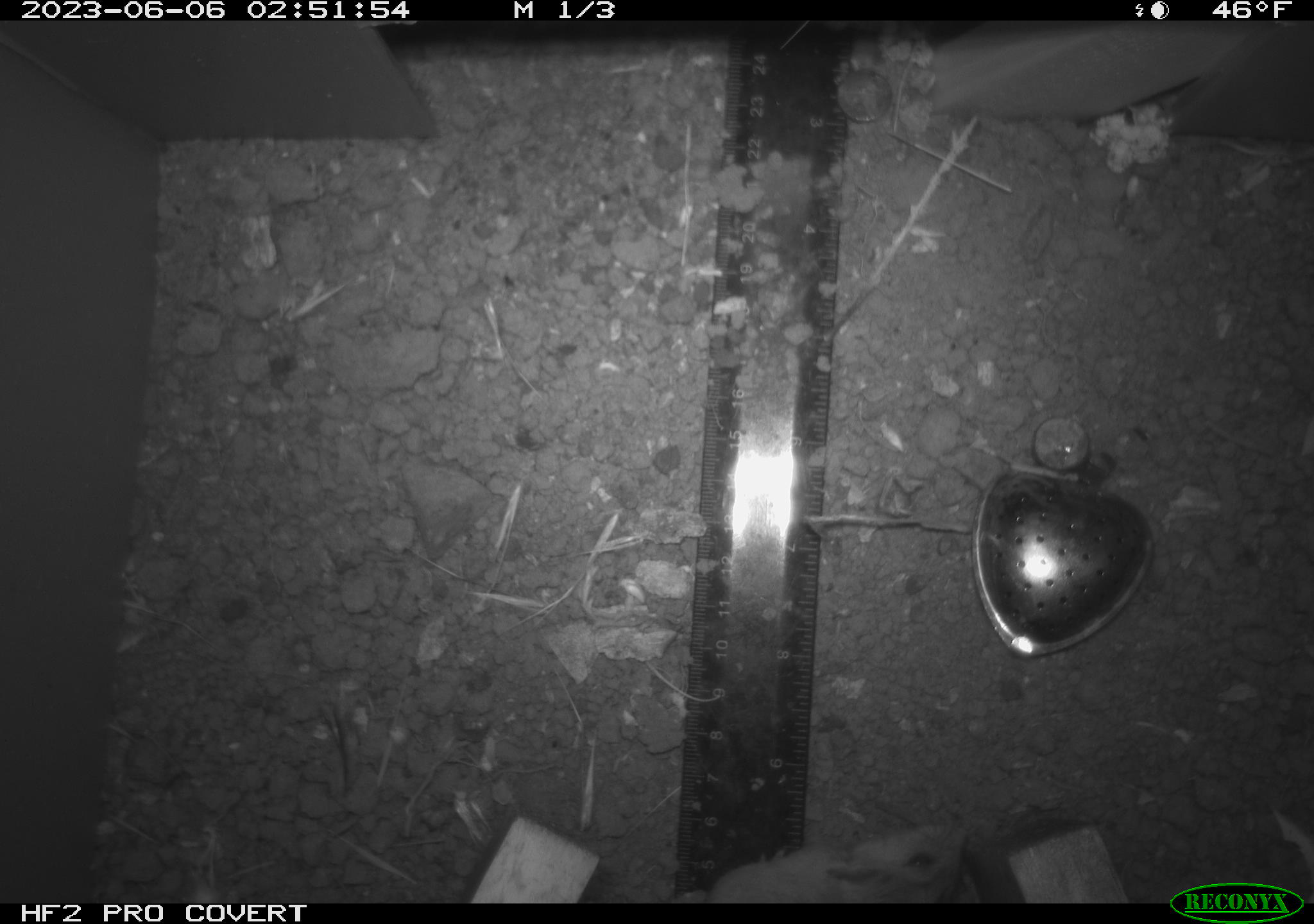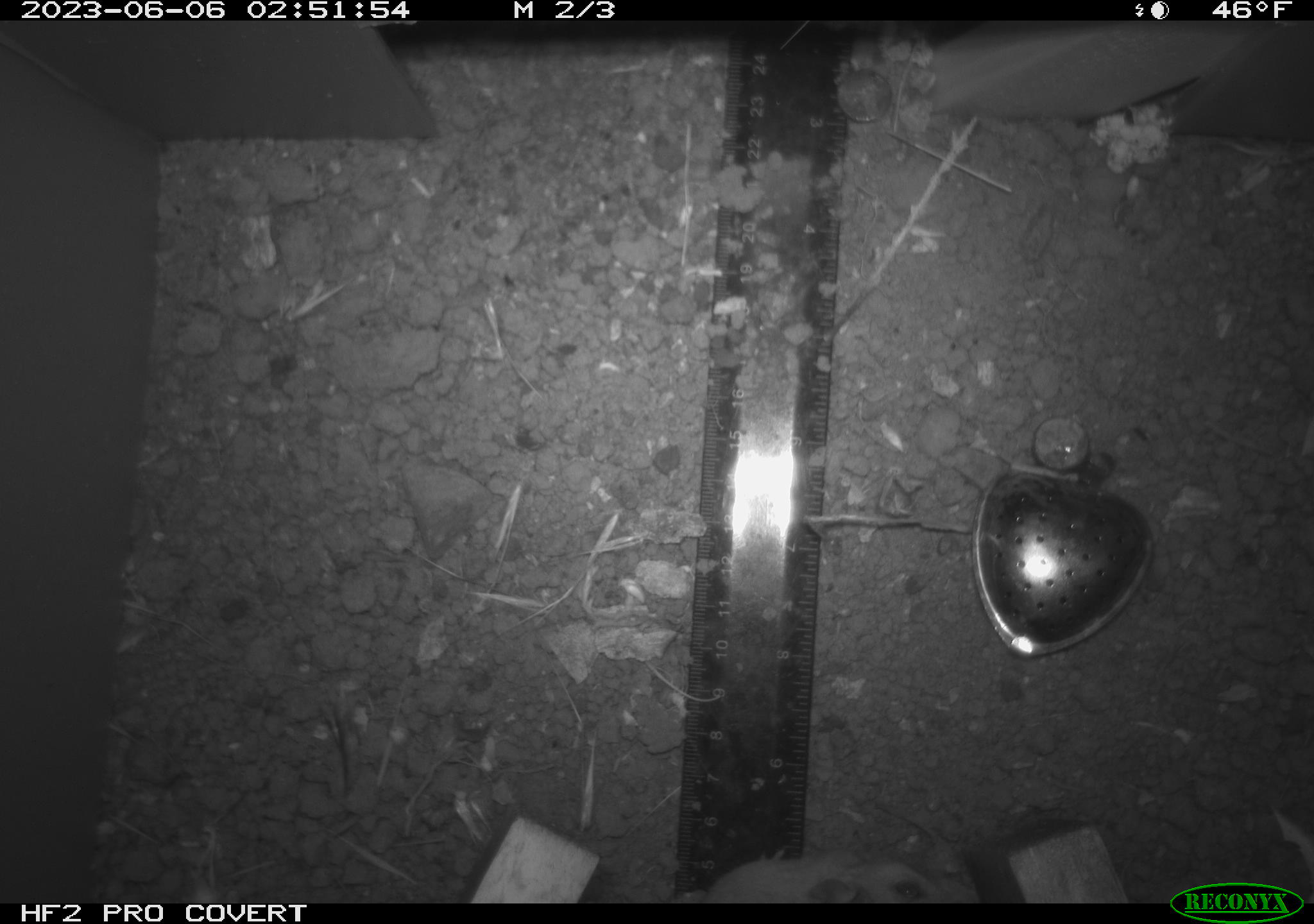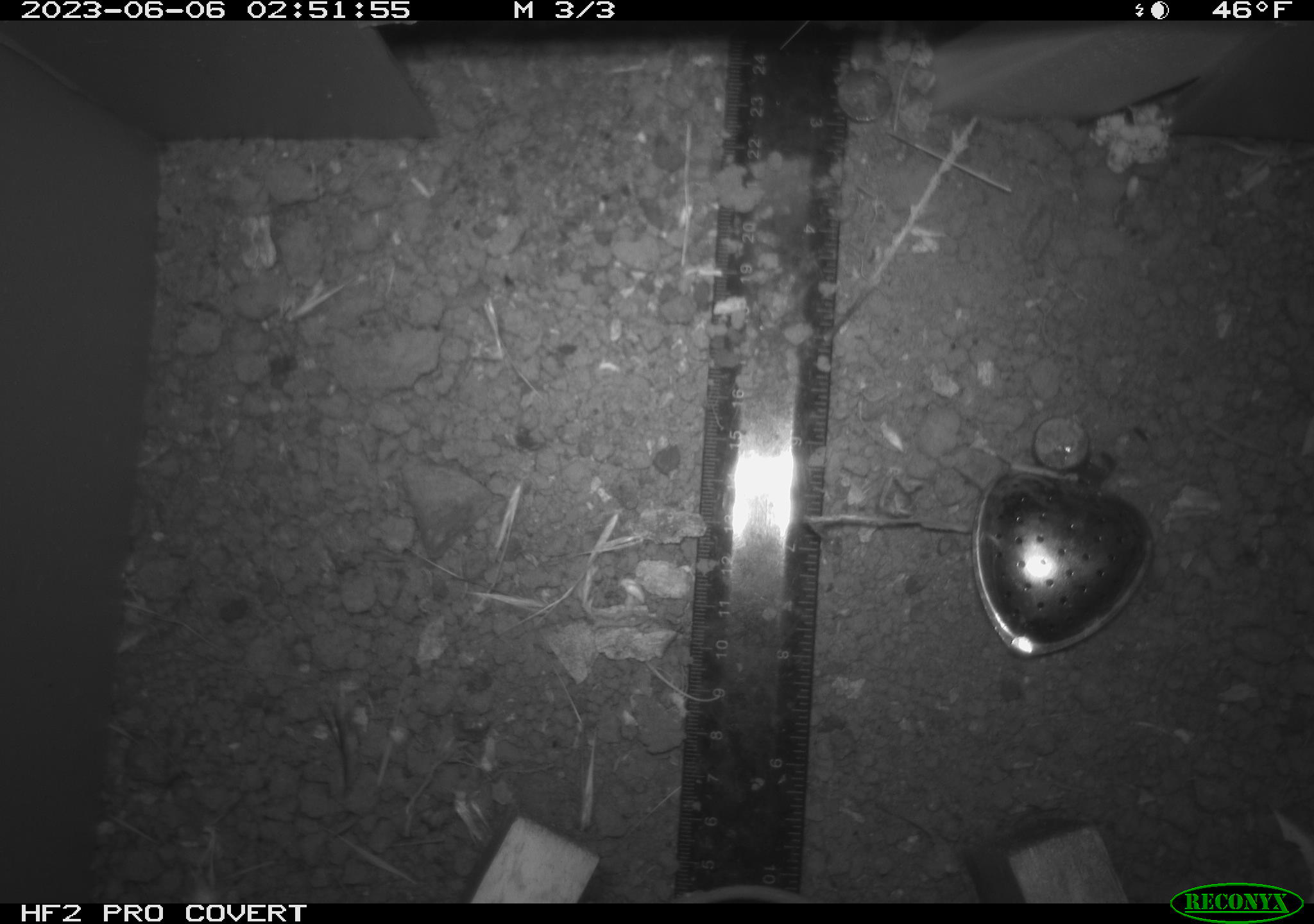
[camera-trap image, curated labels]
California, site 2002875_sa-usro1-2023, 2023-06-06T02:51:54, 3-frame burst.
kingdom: Animalia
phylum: Chordata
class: Mammalia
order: Rodentia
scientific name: Rodentia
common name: mouse species